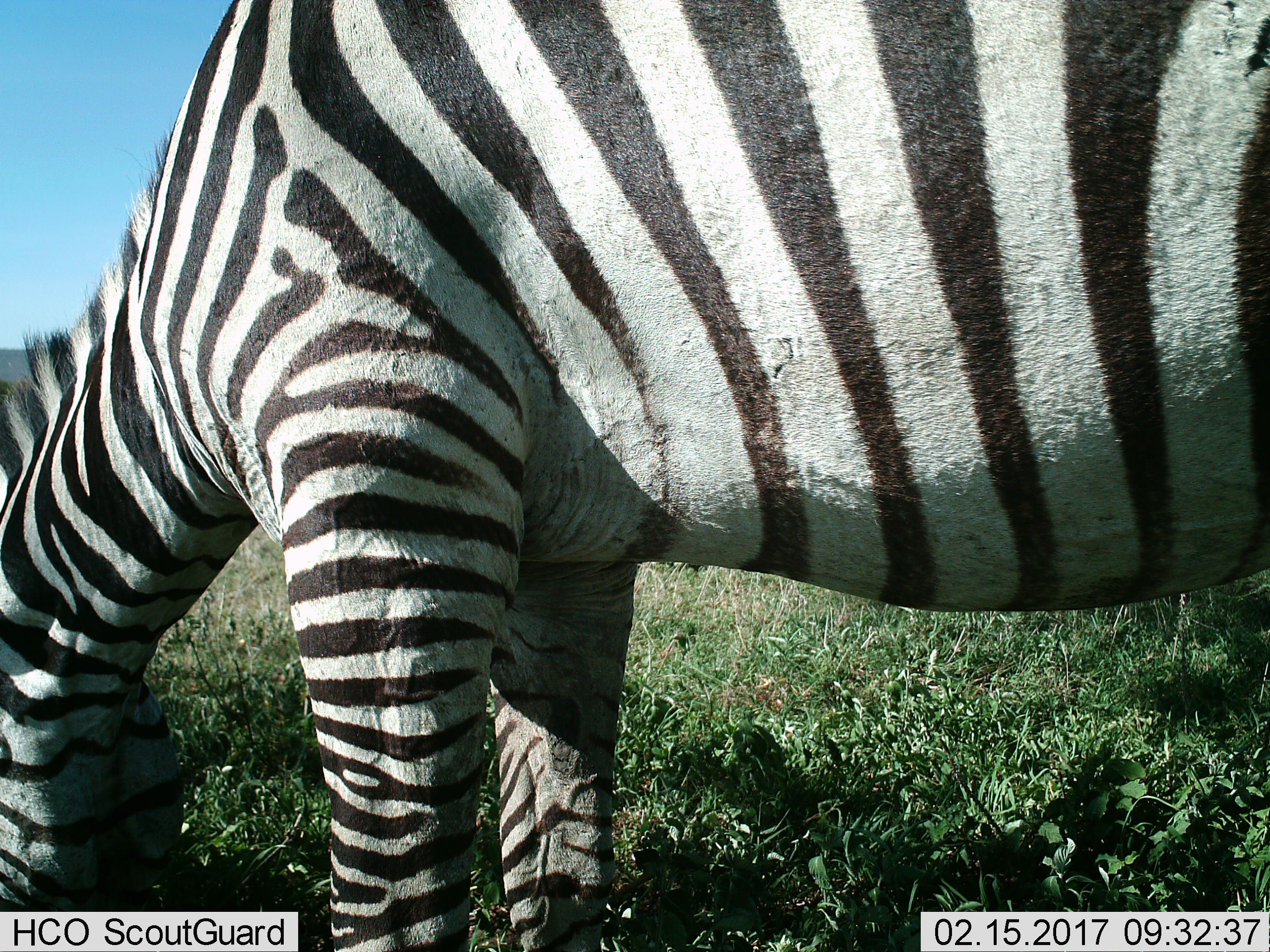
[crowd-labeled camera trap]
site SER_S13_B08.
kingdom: Animalia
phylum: Chordata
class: Mammalia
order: Perissodactyla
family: Equidae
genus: Equus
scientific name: Equus quagga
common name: plains zebra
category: zebraplains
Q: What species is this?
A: Zebraplains (plains zebra) (Equus quagga).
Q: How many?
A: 1.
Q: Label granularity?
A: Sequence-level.